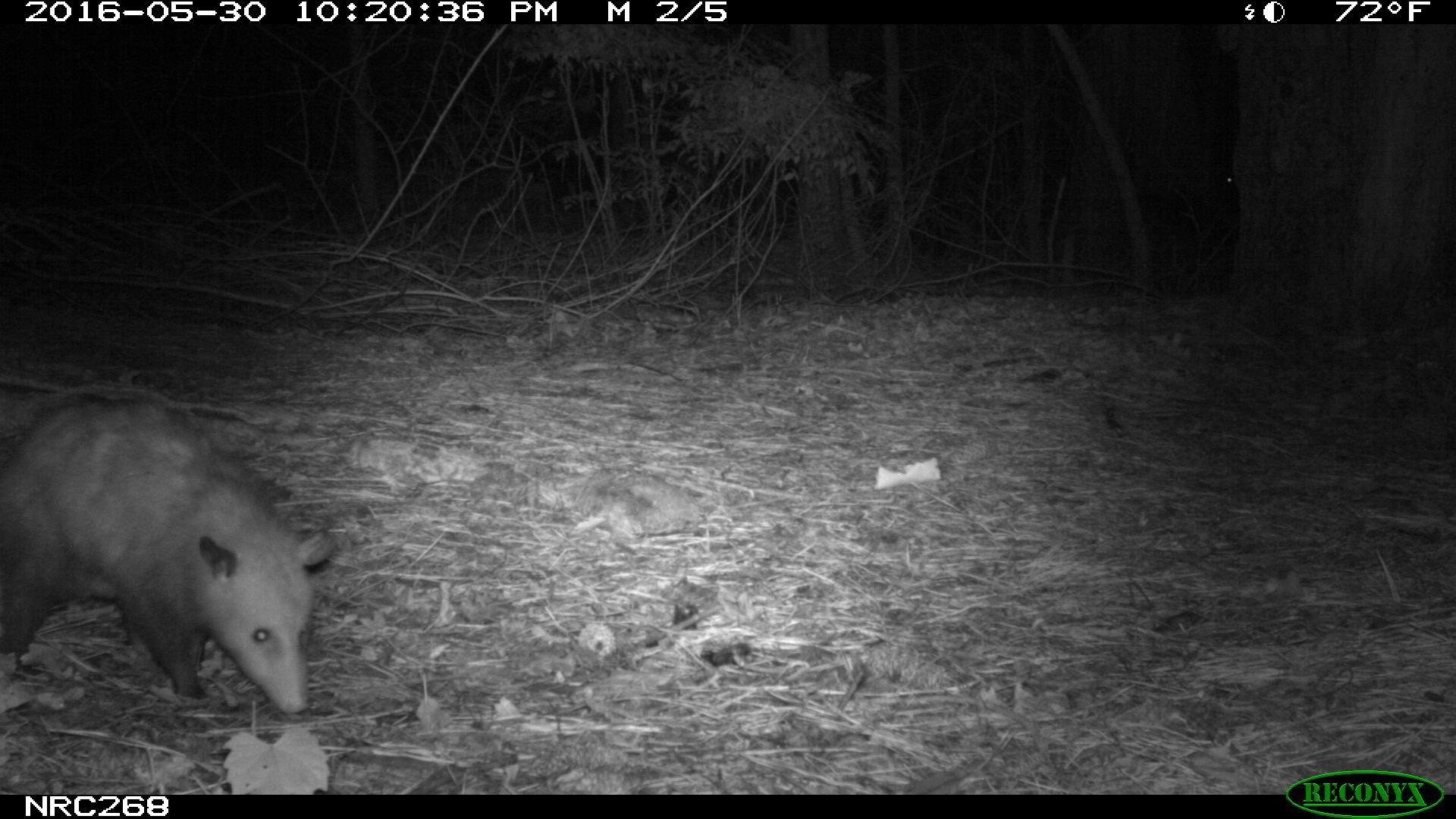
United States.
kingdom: Animalia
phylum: Chordata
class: Mammalia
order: Didelphimorphia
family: Didelphidae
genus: Didelphis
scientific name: Didelphis virginiana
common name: virginia opossum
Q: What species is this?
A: Virginia Opossum (Didelphis virginiana).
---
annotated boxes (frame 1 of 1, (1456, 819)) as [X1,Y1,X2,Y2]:
Virginia Opossum: [0,388,348,730]